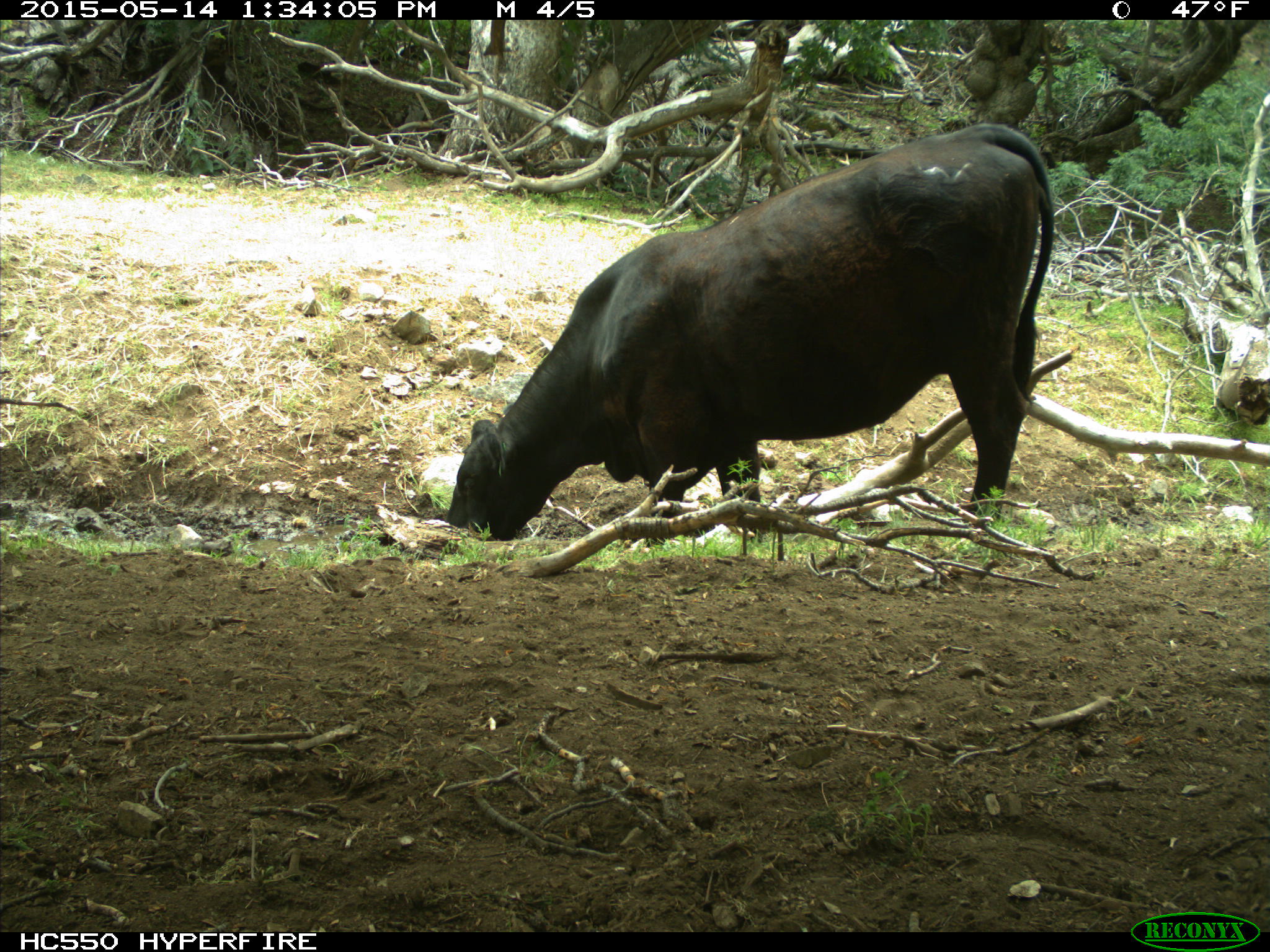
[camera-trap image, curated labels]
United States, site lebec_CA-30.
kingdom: Animalia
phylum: Chordata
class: Mammalia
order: Artiodactyla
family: Bovidae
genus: Bos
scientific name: Bos taurus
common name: domestic cow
Bos taurus (domestic cow).